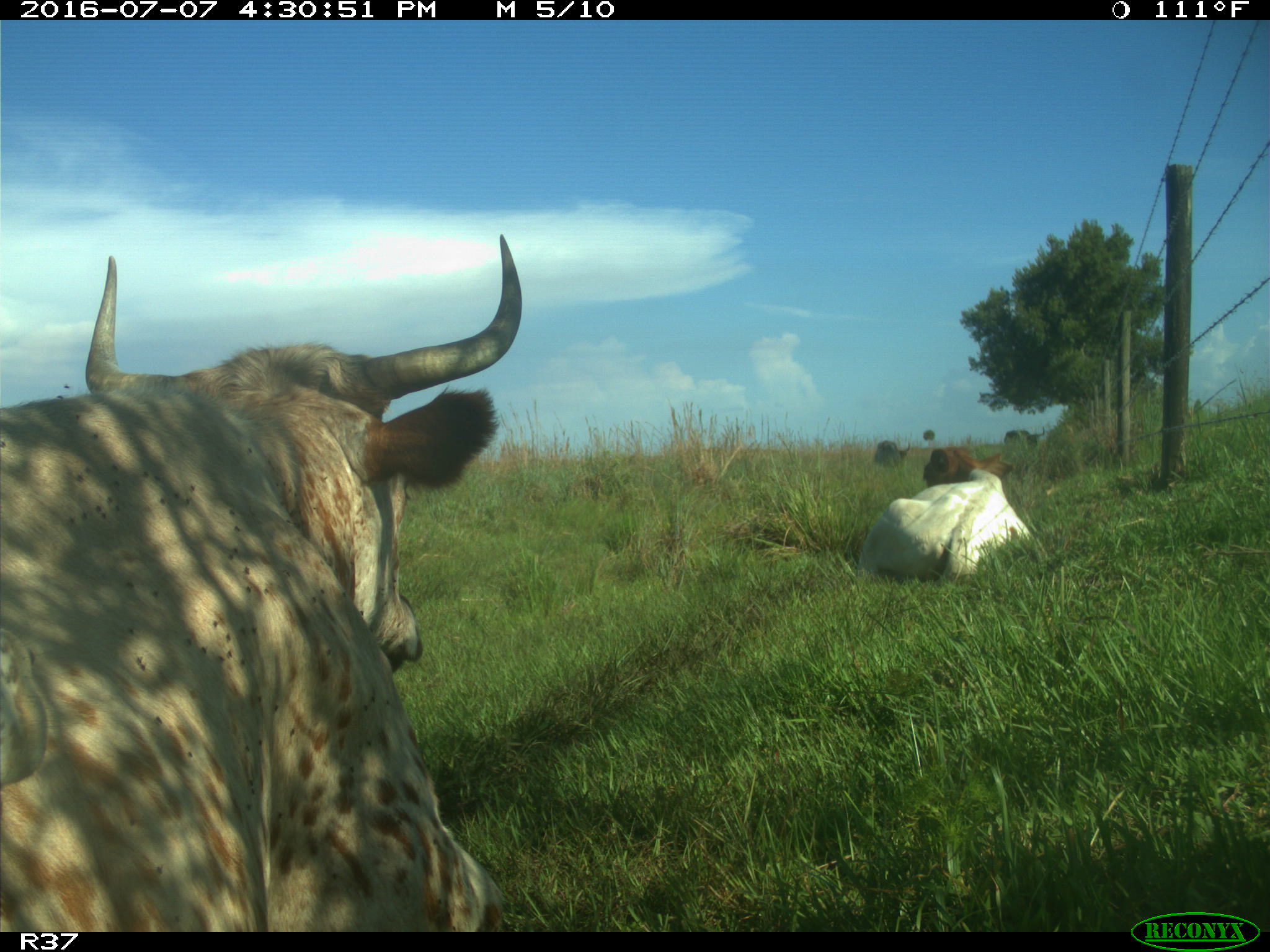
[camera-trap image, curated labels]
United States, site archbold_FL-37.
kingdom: Animalia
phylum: Chordata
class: Mammalia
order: Artiodactyla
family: Bovidae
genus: Bos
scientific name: Bos taurus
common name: domestic cow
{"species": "Bos taurus (domestic cow)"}